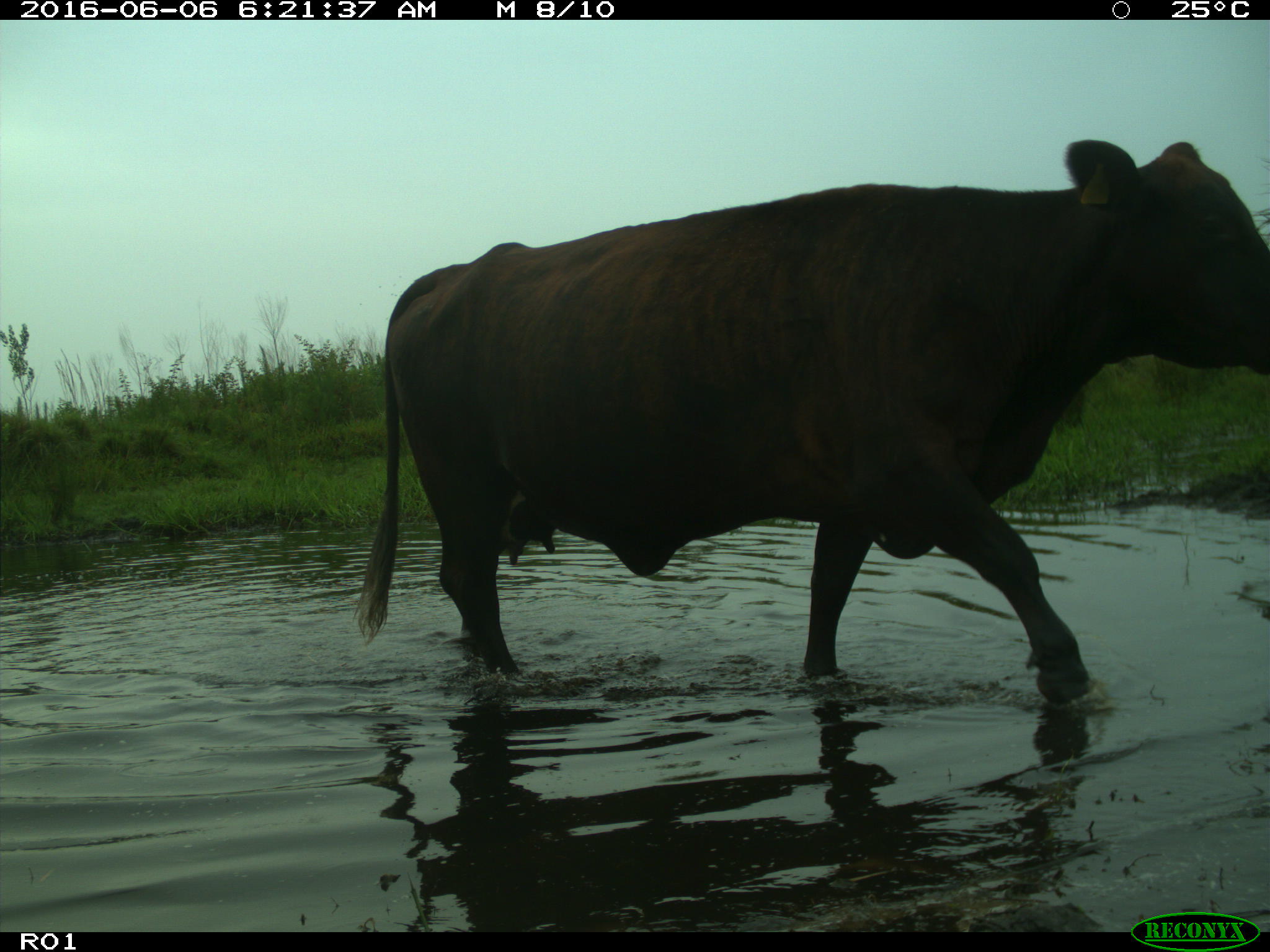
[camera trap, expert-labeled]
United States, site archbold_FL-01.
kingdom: Animalia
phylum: Chordata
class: Mammalia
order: Artiodactyla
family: Bovidae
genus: Bos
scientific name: Bos taurus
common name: domestic cow